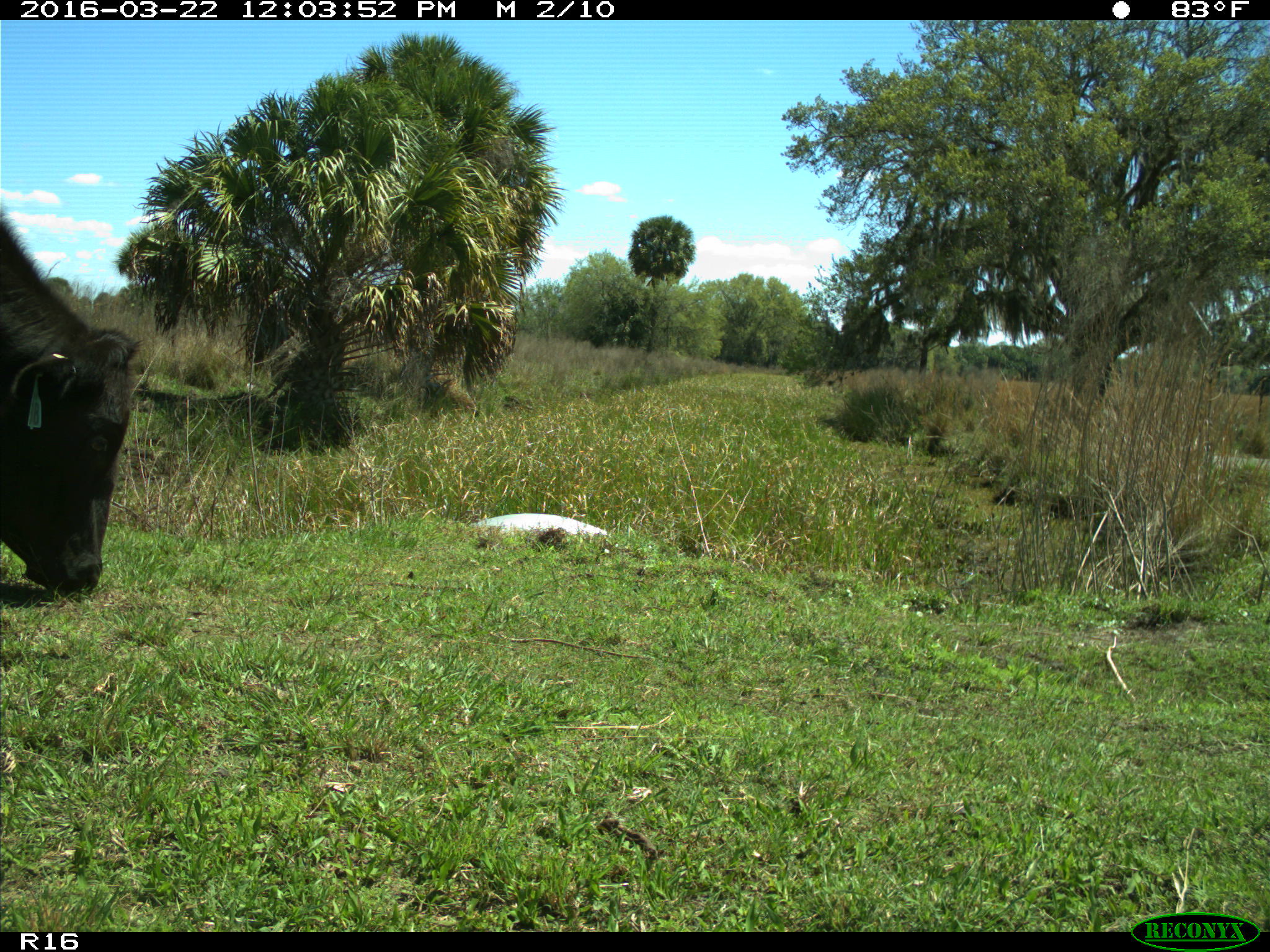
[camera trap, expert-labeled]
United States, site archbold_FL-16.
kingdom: Animalia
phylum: Chordata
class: Mammalia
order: Artiodactyla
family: Bovidae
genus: Bos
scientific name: Bos taurus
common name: domestic cow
Bos taurus (domestic cow).